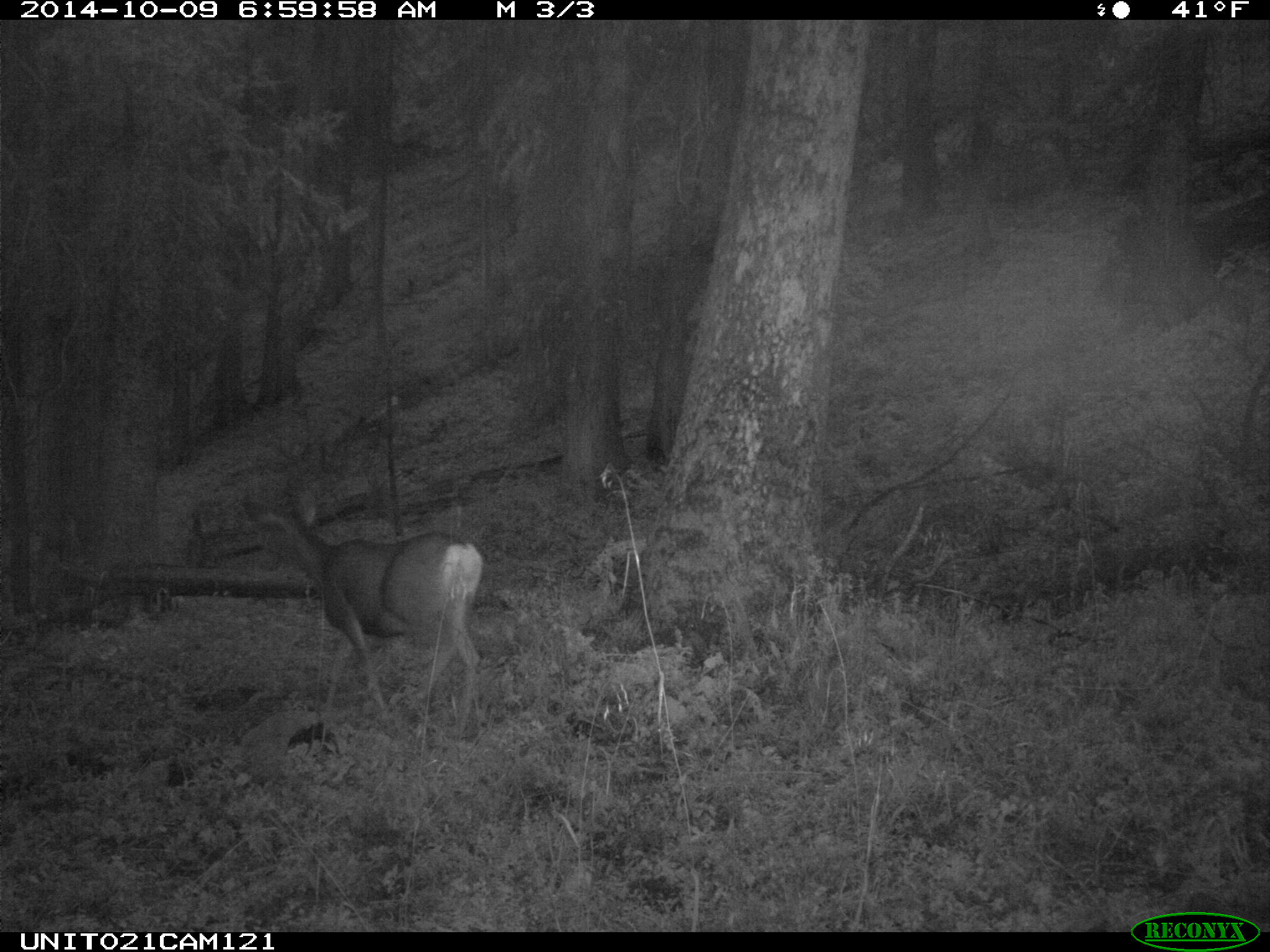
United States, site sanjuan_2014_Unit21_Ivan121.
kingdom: Animalia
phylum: Chordata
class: Mammalia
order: Artiodactyla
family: Cervidae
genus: Odocoileus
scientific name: Odocoileus hemionus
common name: mule deer